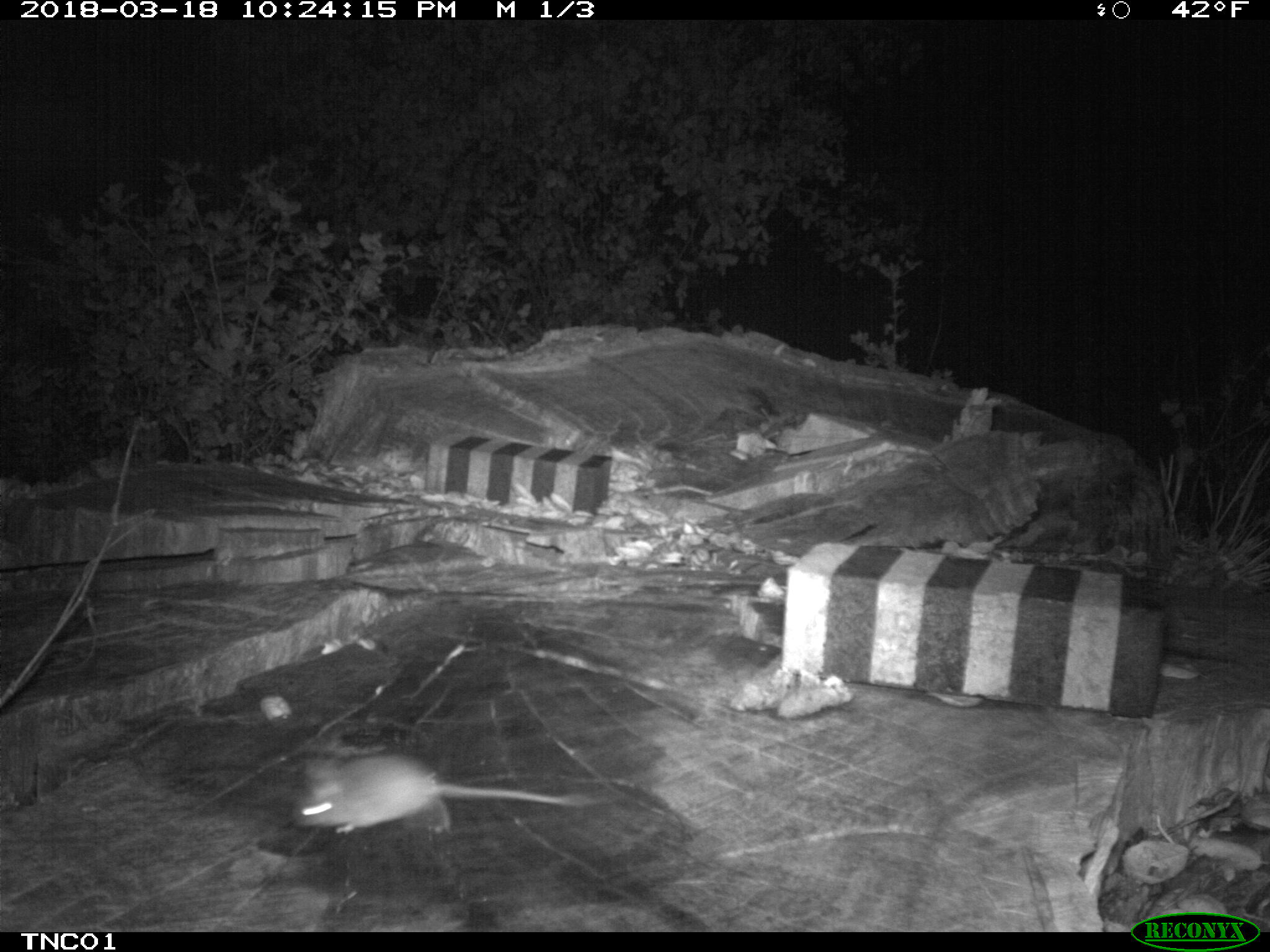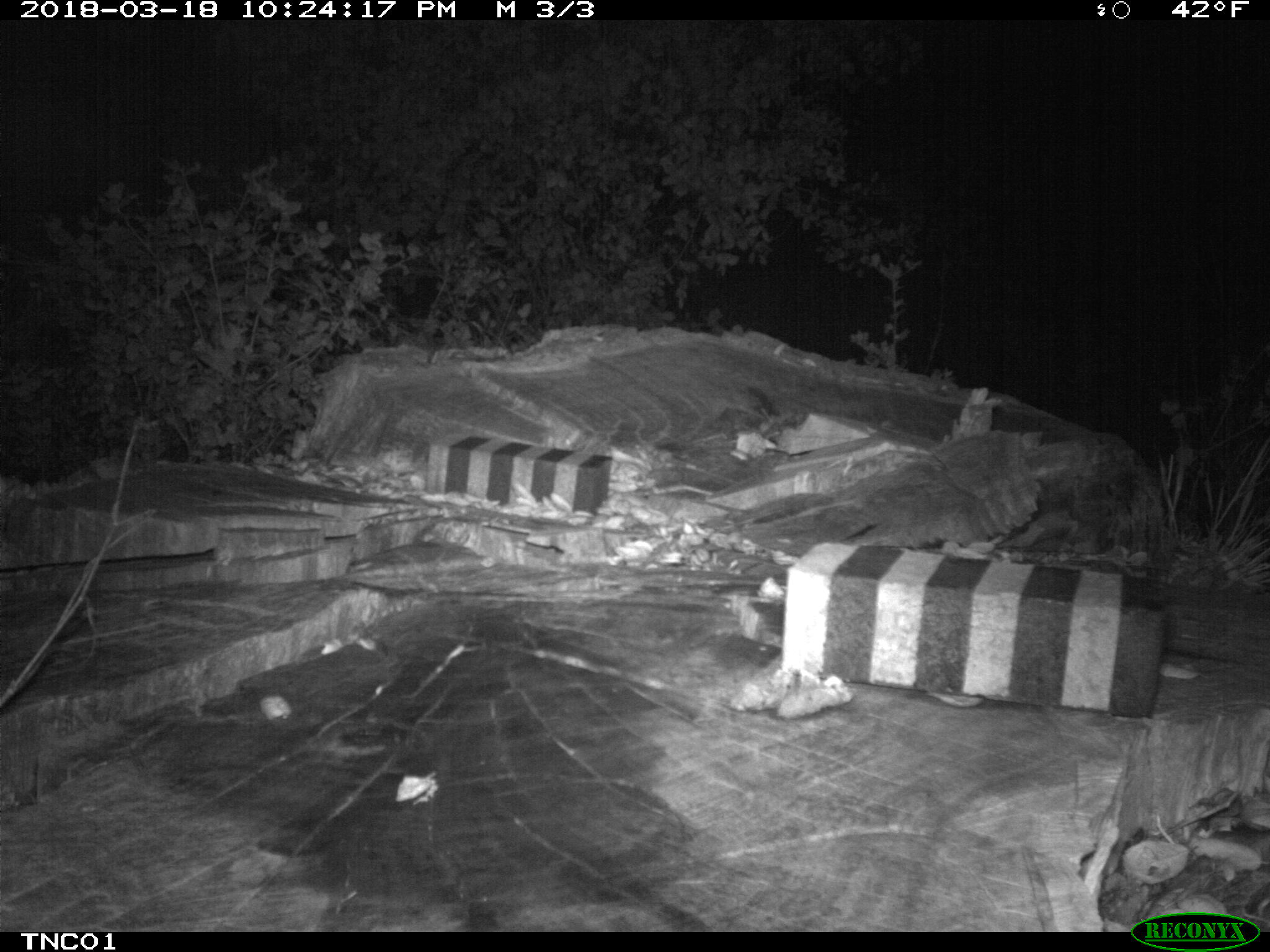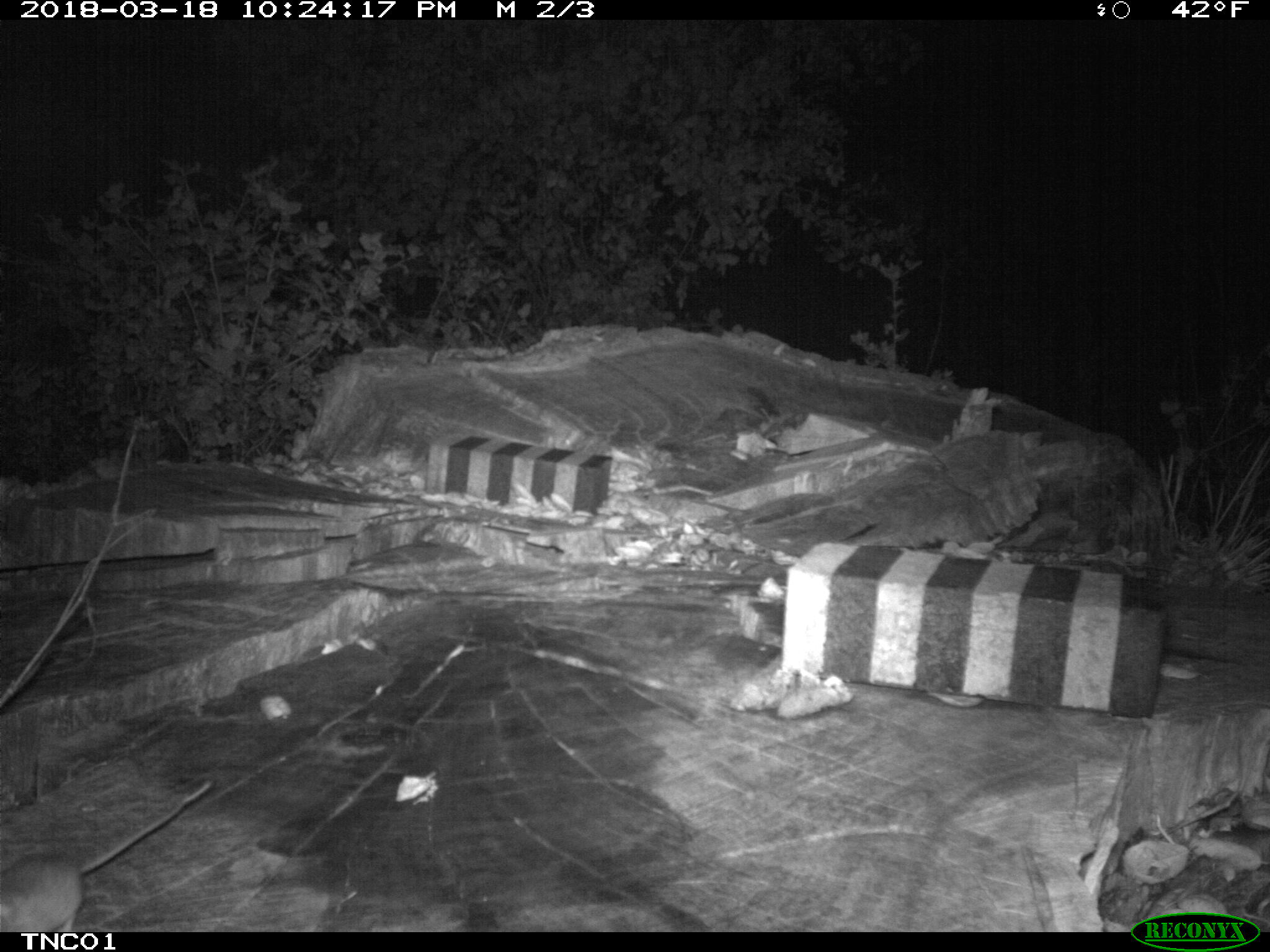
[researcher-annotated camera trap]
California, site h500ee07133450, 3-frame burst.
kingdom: Animalia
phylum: Chordata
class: Mammalia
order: Rodentia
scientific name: Rodentia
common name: rodent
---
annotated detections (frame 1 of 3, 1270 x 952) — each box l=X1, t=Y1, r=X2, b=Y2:
rodent: l=289, t=749, r=607, b=834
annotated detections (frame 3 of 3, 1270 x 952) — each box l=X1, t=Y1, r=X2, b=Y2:
rodent: l=0, t=777, r=216, b=933